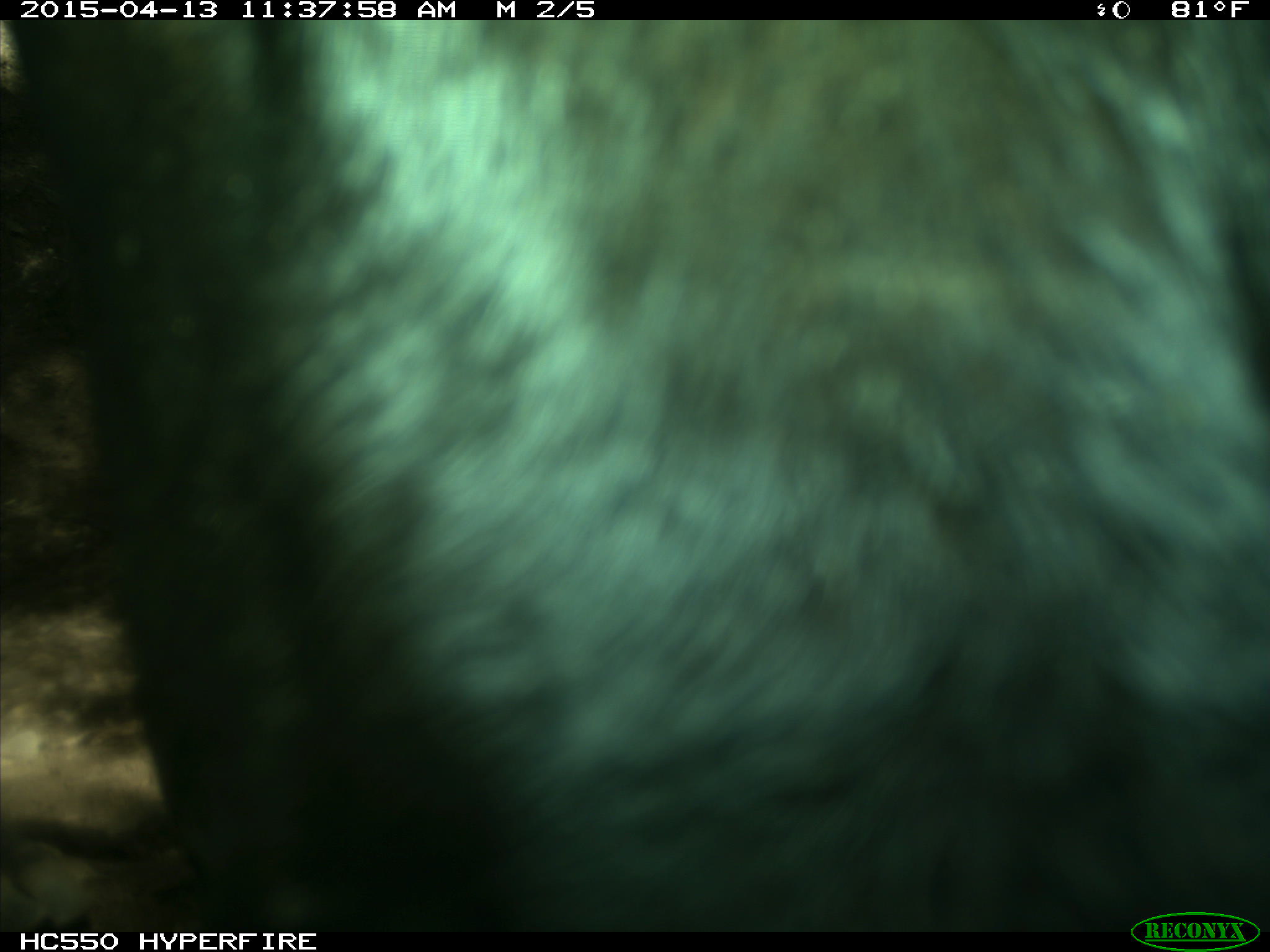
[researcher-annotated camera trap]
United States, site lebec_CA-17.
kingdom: Animalia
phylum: Chordata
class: Mammalia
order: Artiodactyla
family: Bovidae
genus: Bos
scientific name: Bos taurus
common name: domestic cow